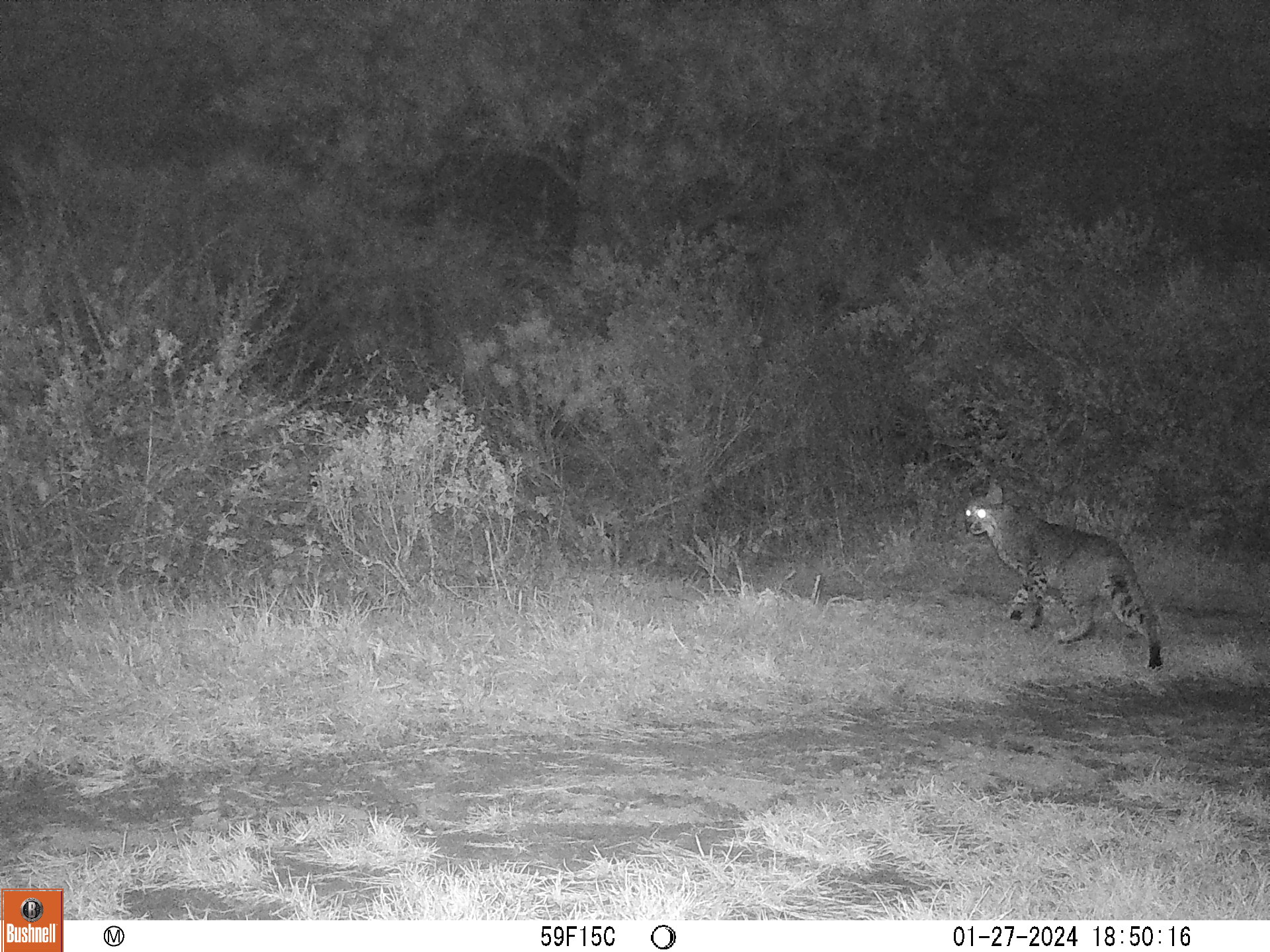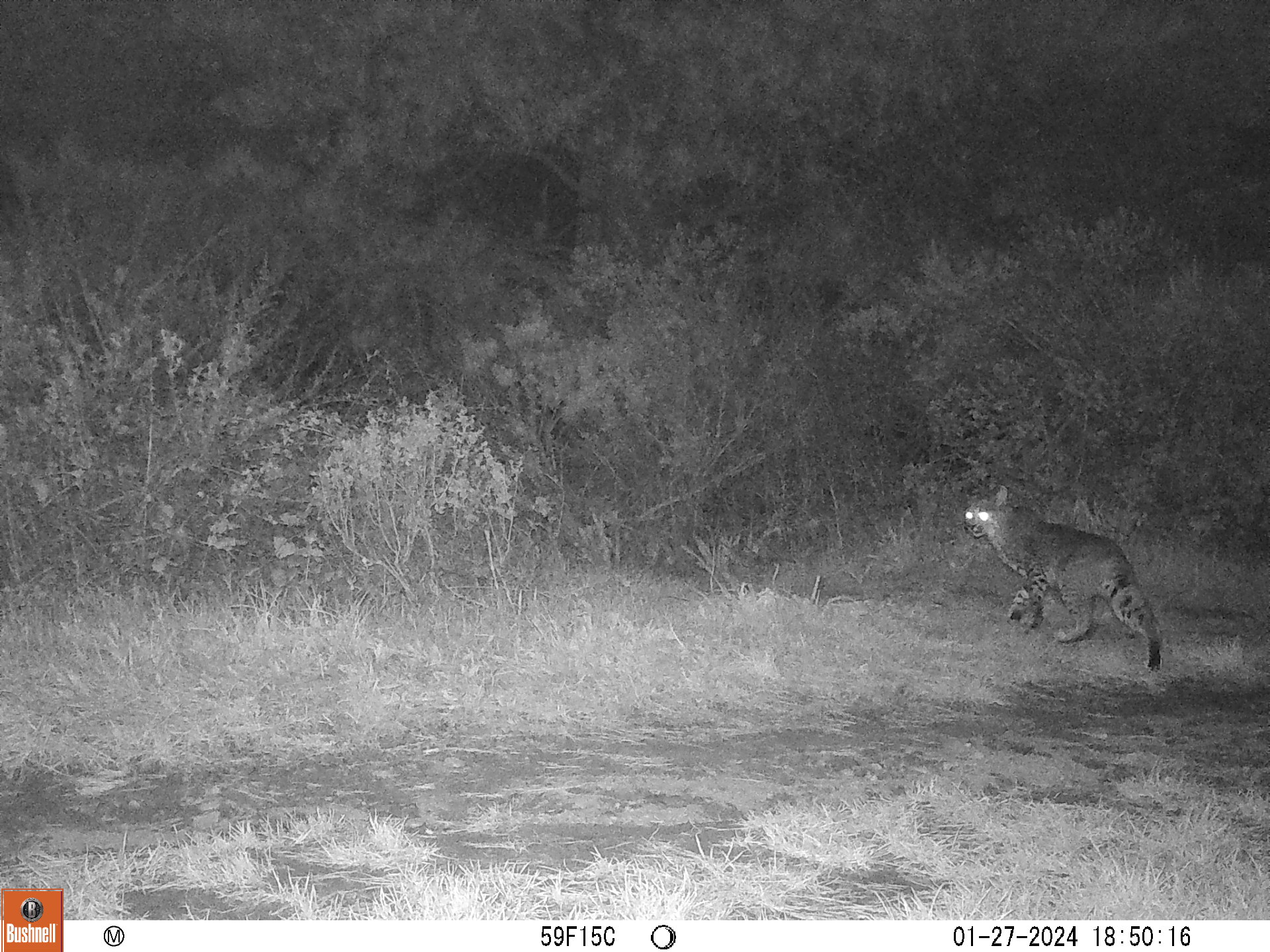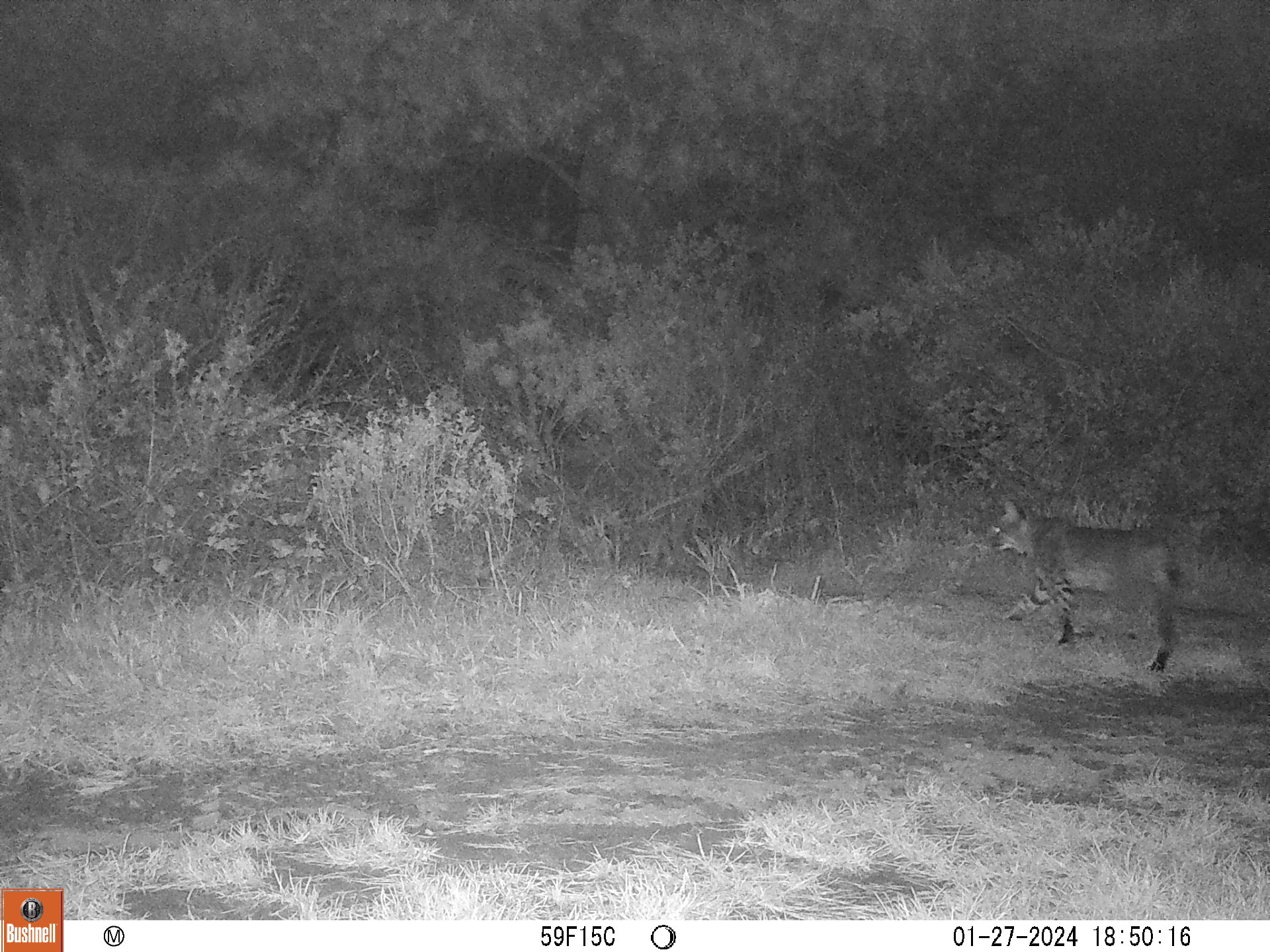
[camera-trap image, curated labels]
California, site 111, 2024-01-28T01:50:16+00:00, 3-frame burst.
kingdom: Animalia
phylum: Chordata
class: Mammalia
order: Carnivora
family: Felidae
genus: Lynx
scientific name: Lynx rufus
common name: bobcat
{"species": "bobcat (Lynx rufus)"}